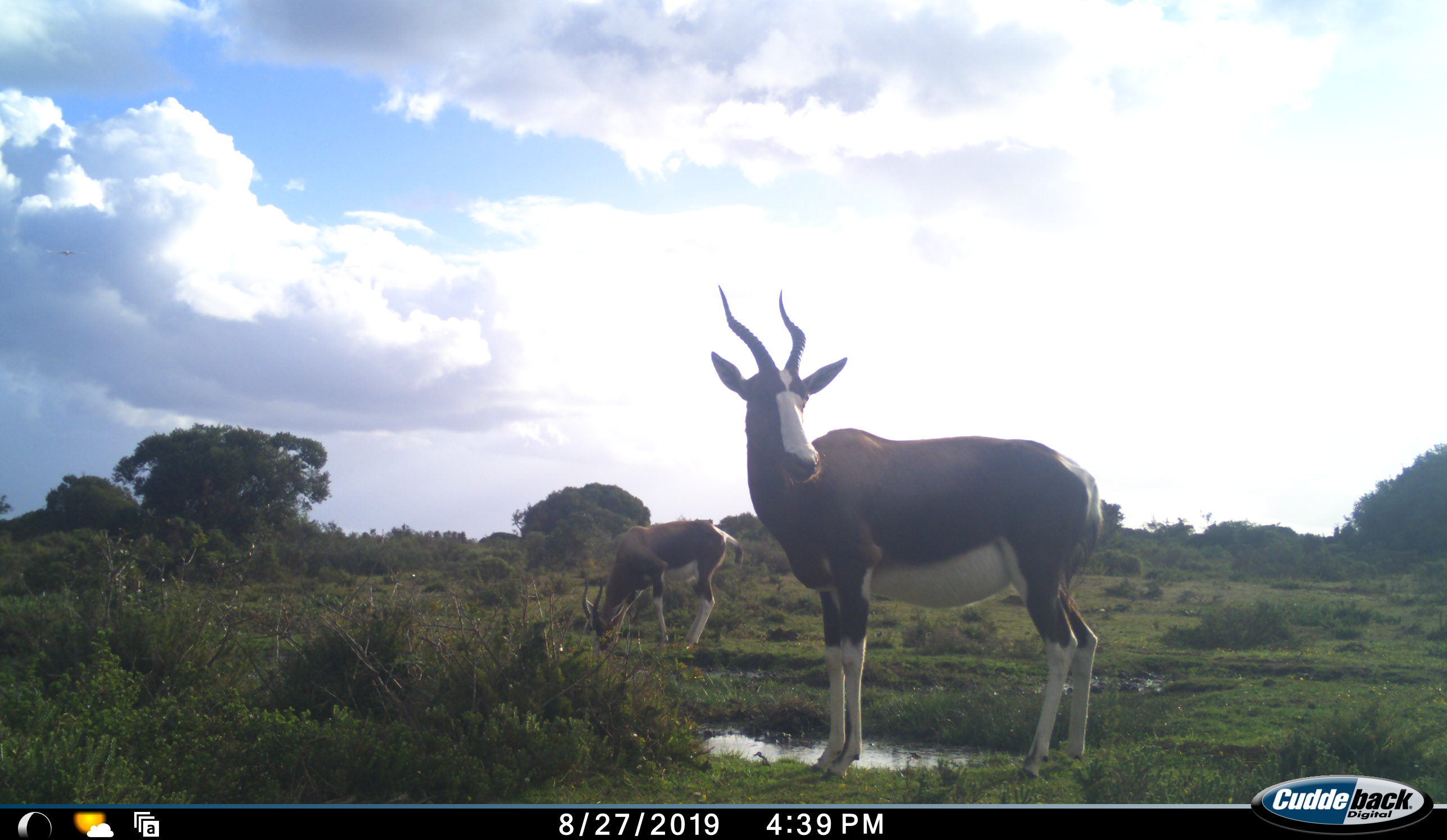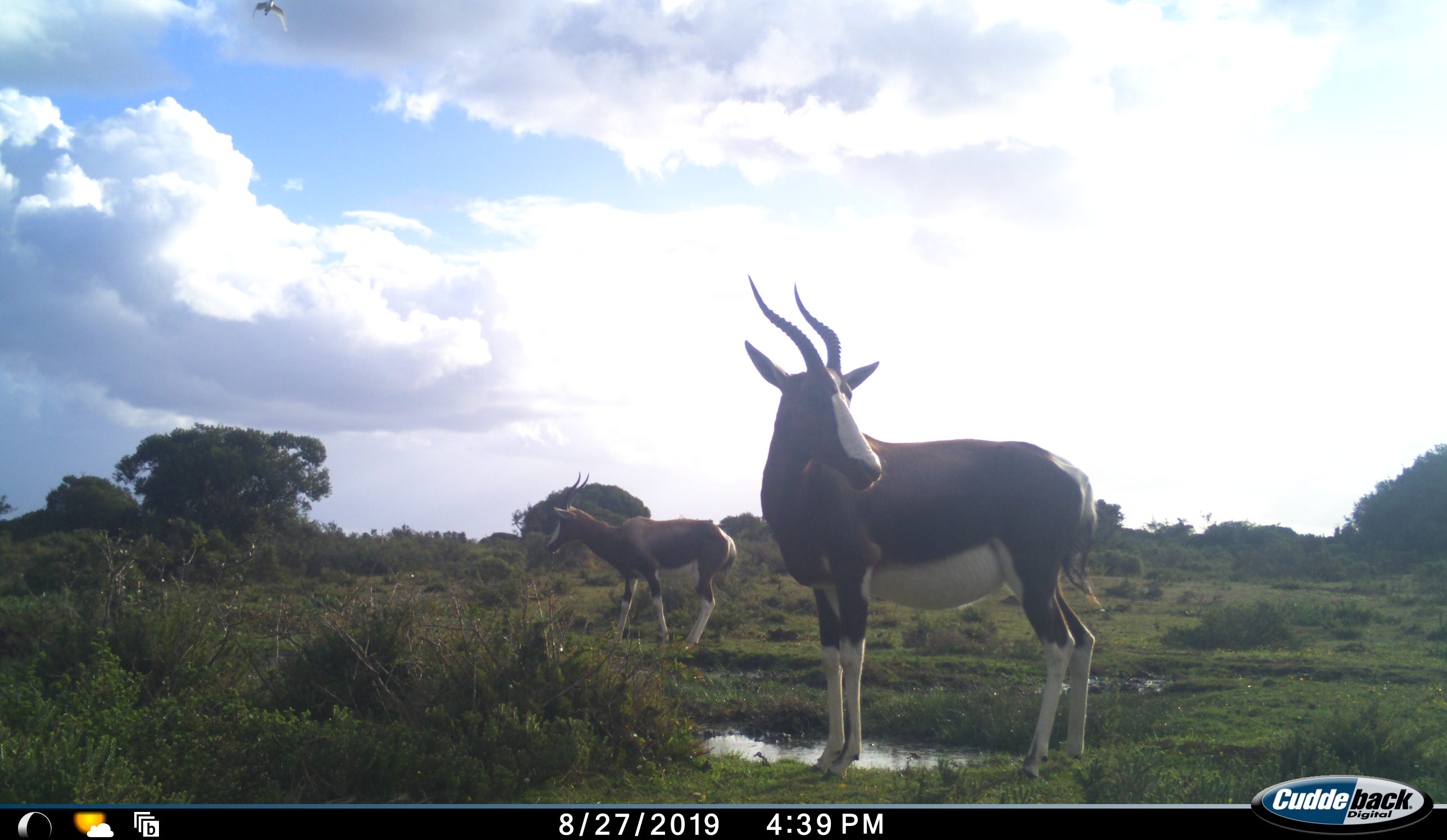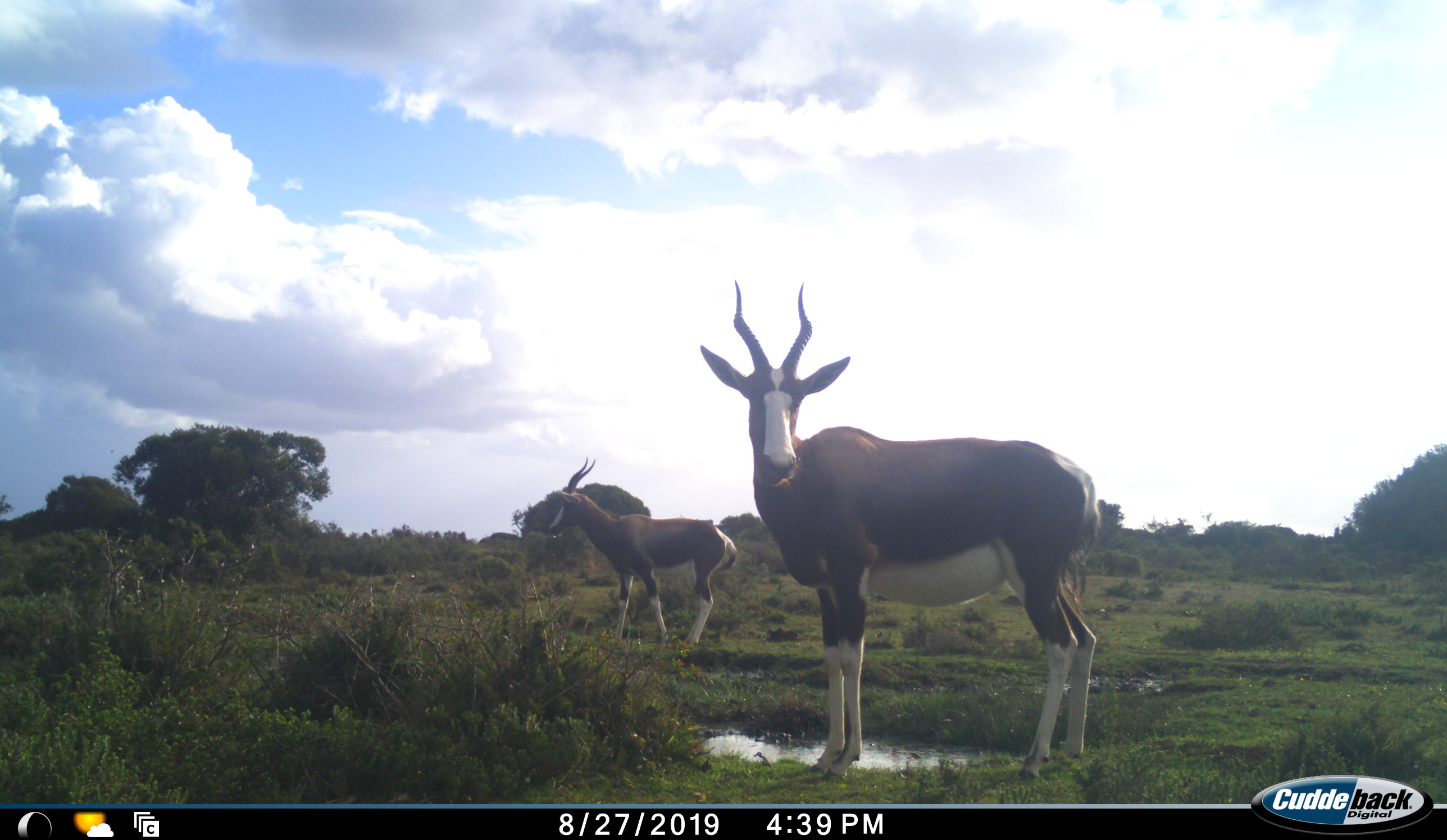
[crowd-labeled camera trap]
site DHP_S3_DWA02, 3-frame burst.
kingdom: Animalia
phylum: Chordata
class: Mammalia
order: Artiodactyla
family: Bovidae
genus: Damaliscus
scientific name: Damaliscus pygargus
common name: bontebok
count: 2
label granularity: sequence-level